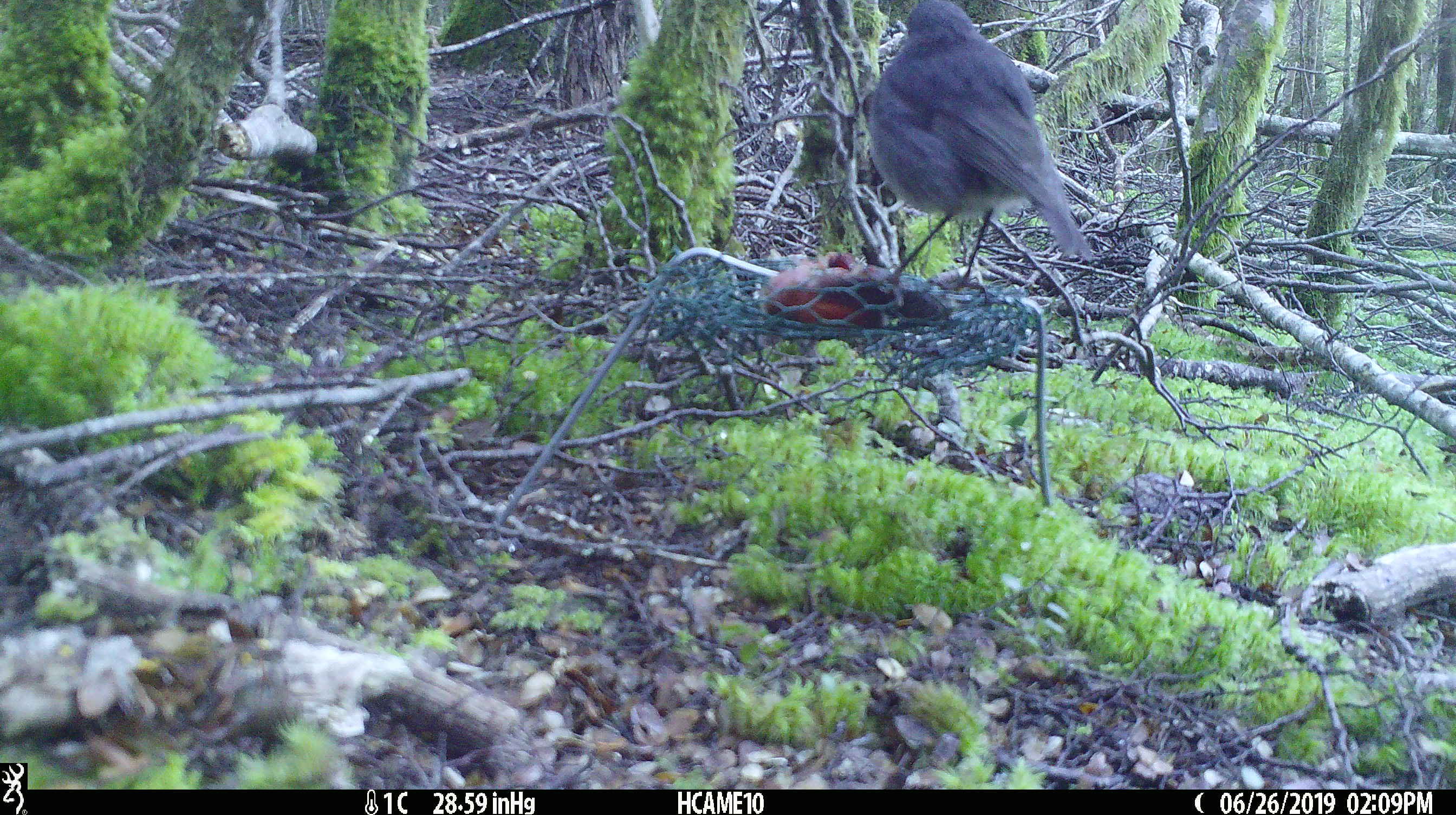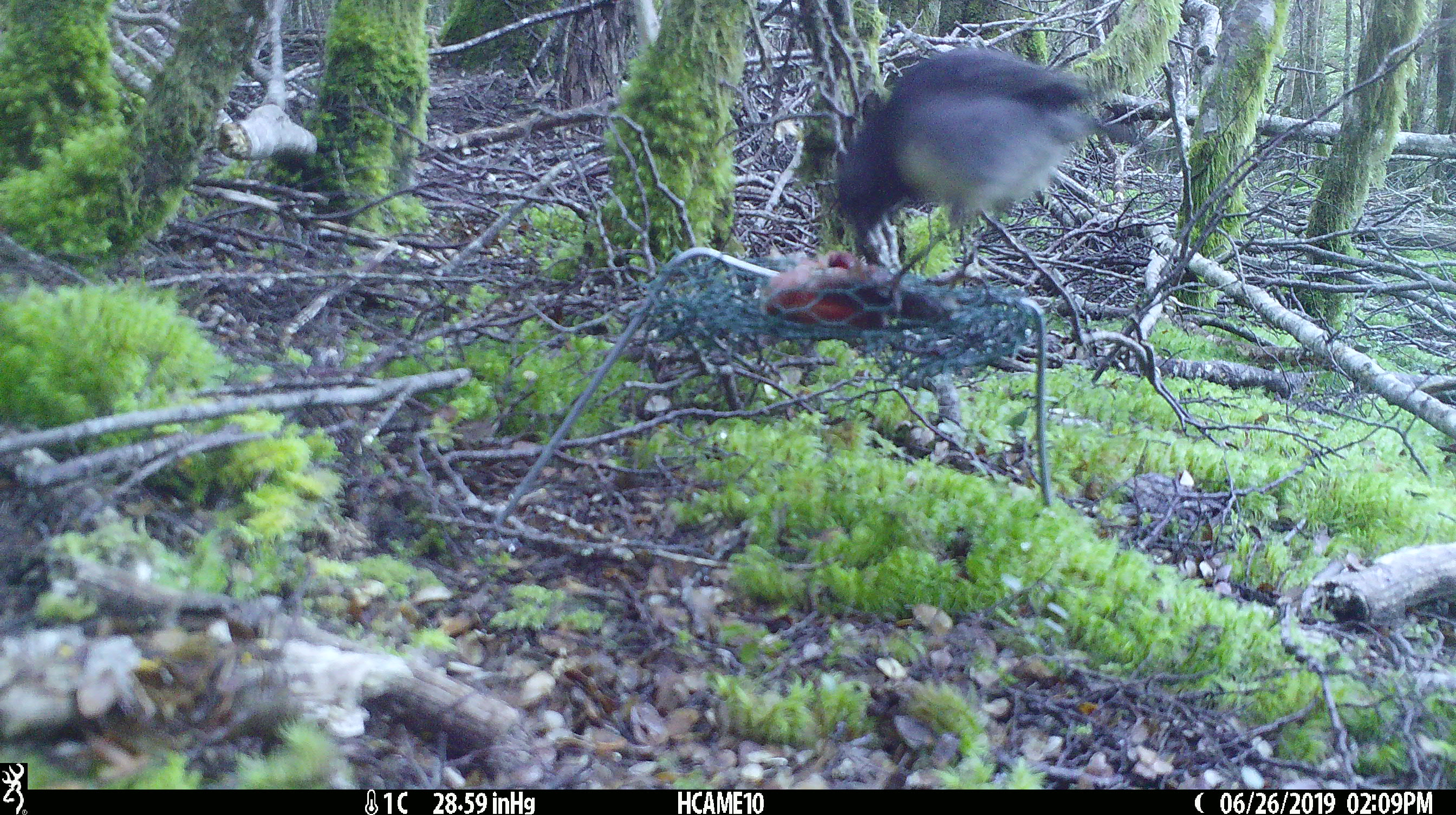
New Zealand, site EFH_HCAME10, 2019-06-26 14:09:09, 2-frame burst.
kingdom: Animalia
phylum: Chordata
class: Aves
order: Passeriformes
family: Petroicidae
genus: Petroica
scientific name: Petroica australis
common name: new zealand robin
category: robin